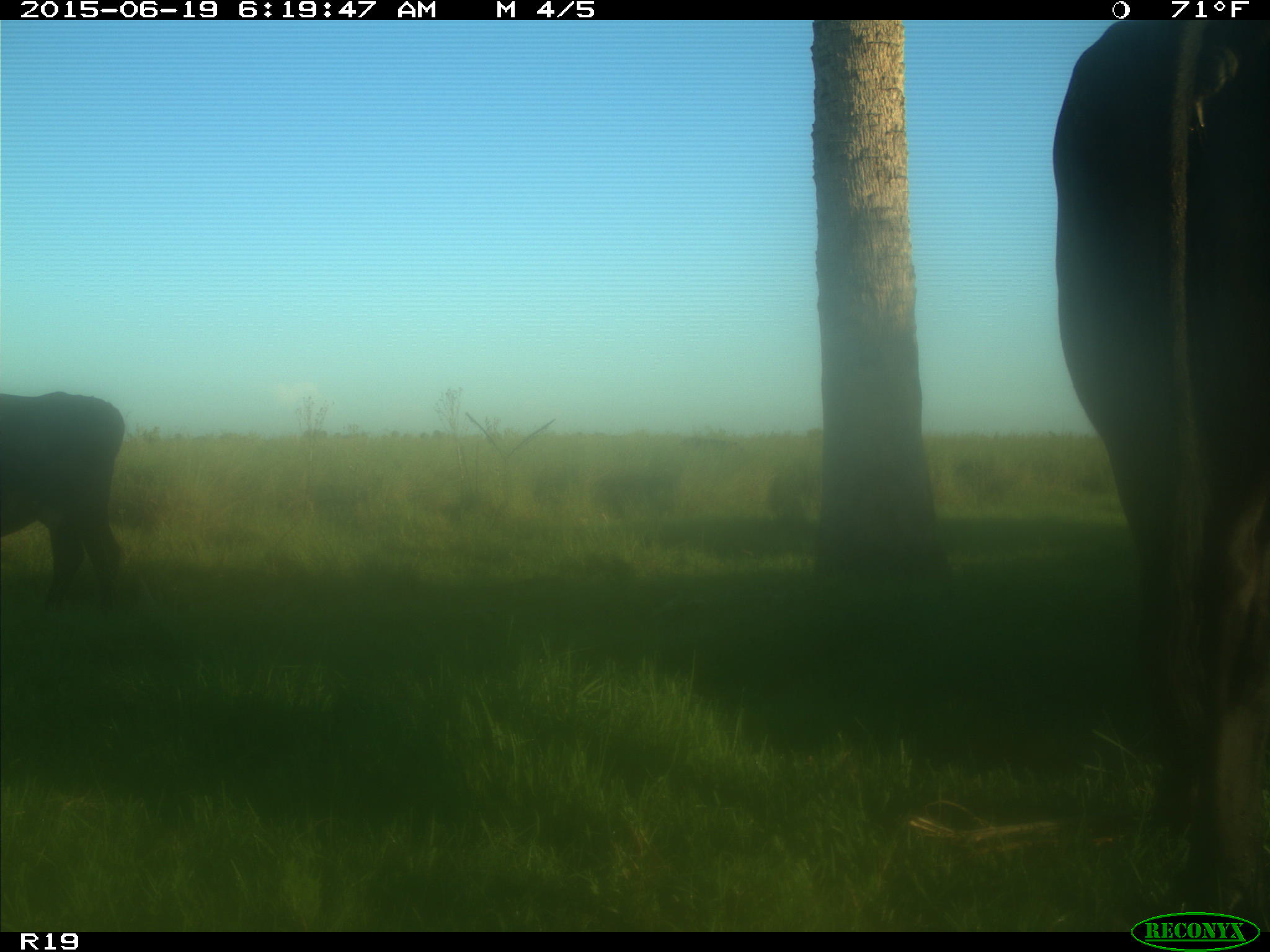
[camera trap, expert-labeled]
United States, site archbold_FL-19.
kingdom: Animalia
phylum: Chordata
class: Mammalia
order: Artiodactyla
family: Bovidae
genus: Bos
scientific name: Bos taurus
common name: domestic cow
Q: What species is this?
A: Bos taurus (domestic cow).